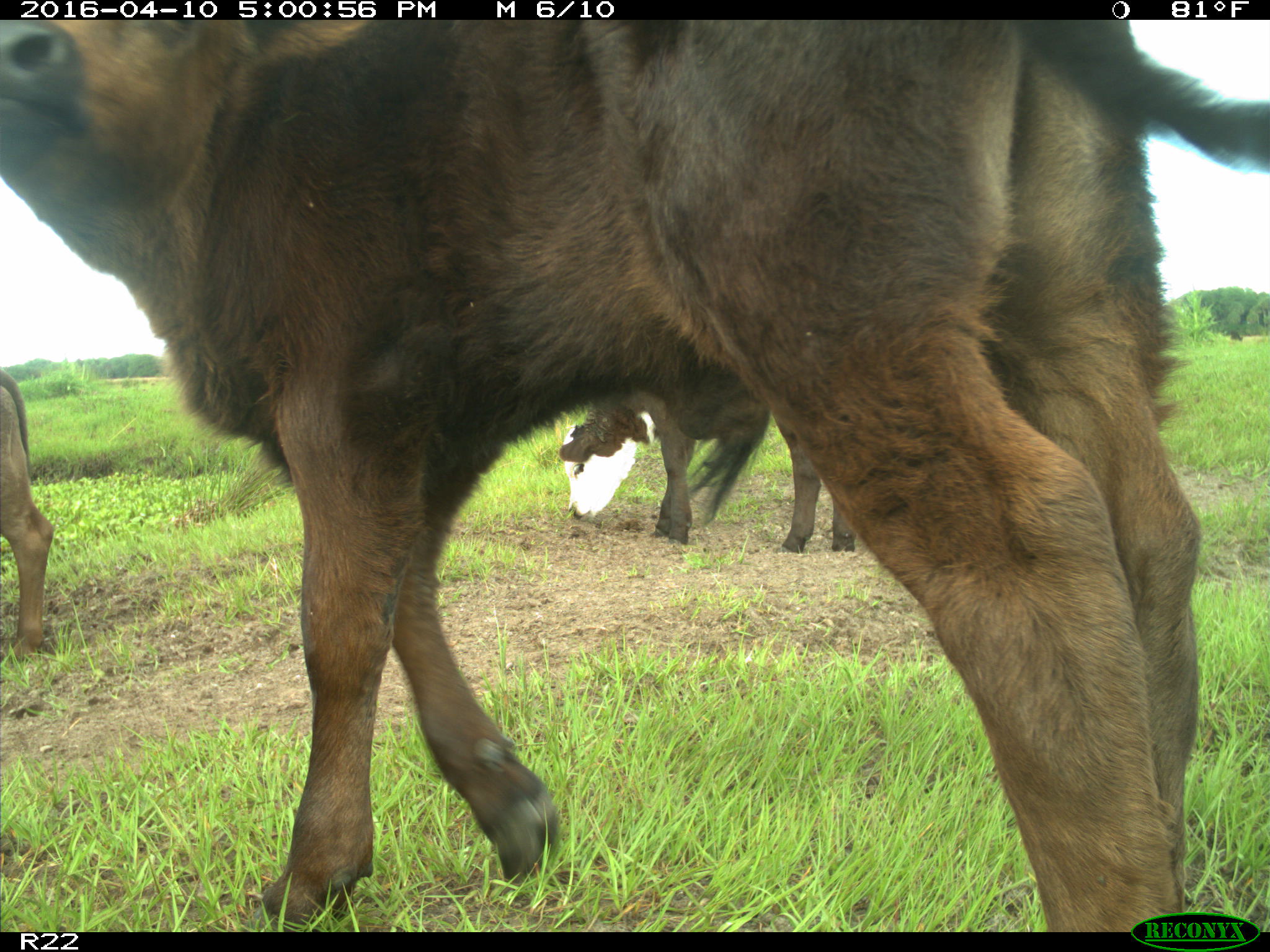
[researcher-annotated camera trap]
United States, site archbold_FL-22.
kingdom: Animalia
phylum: Chordata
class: Mammalia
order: Artiodactyla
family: Bovidae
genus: Bos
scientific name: Bos taurus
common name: domestic cow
Bos taurus (domestic cow).